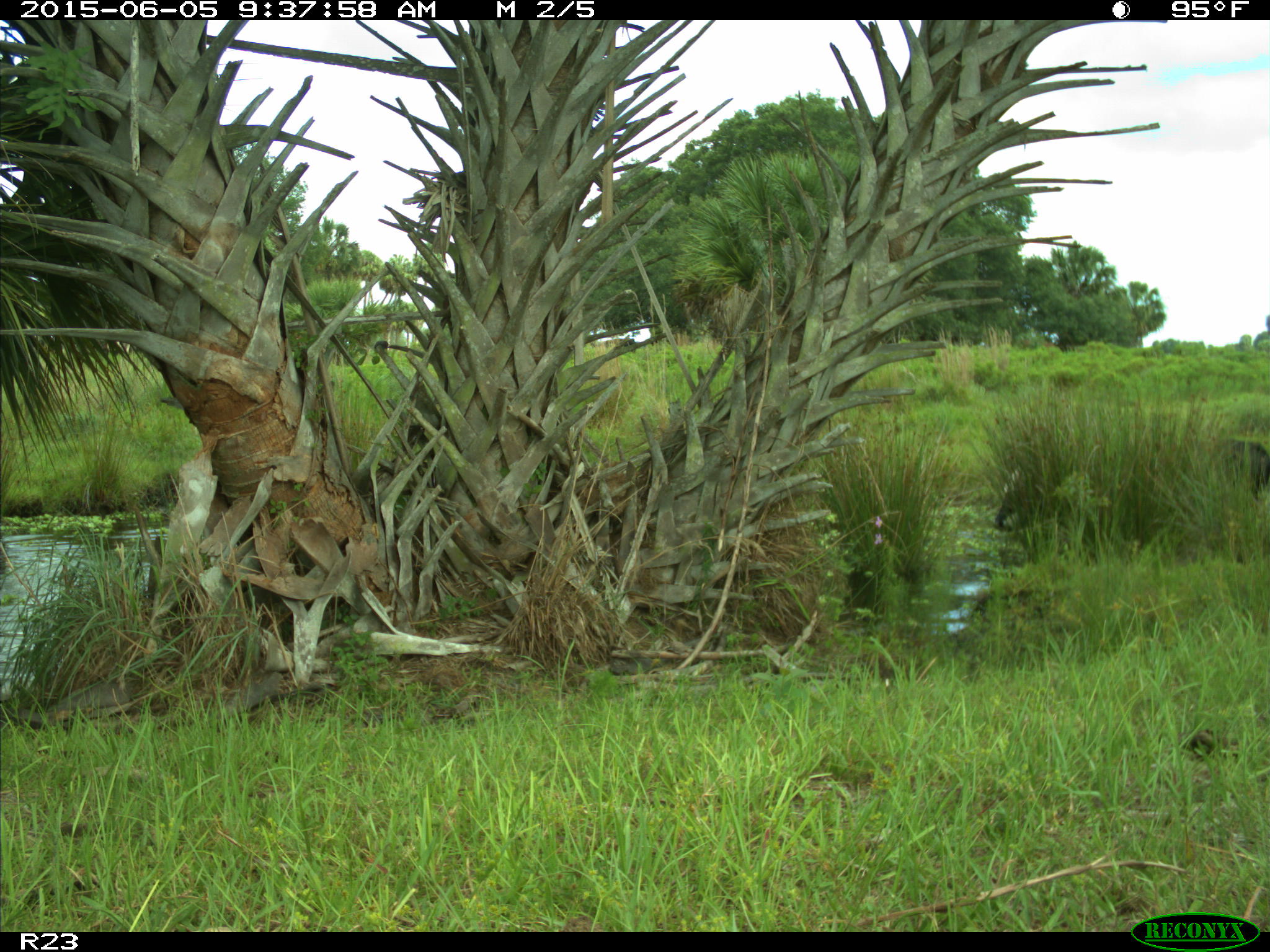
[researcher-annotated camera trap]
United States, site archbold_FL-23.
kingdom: Animalia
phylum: Chordata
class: Mammalia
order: Artiodactyla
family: Bovidae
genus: Bos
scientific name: Bos taurus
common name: domestic cow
Bos taurus (domestic cow).